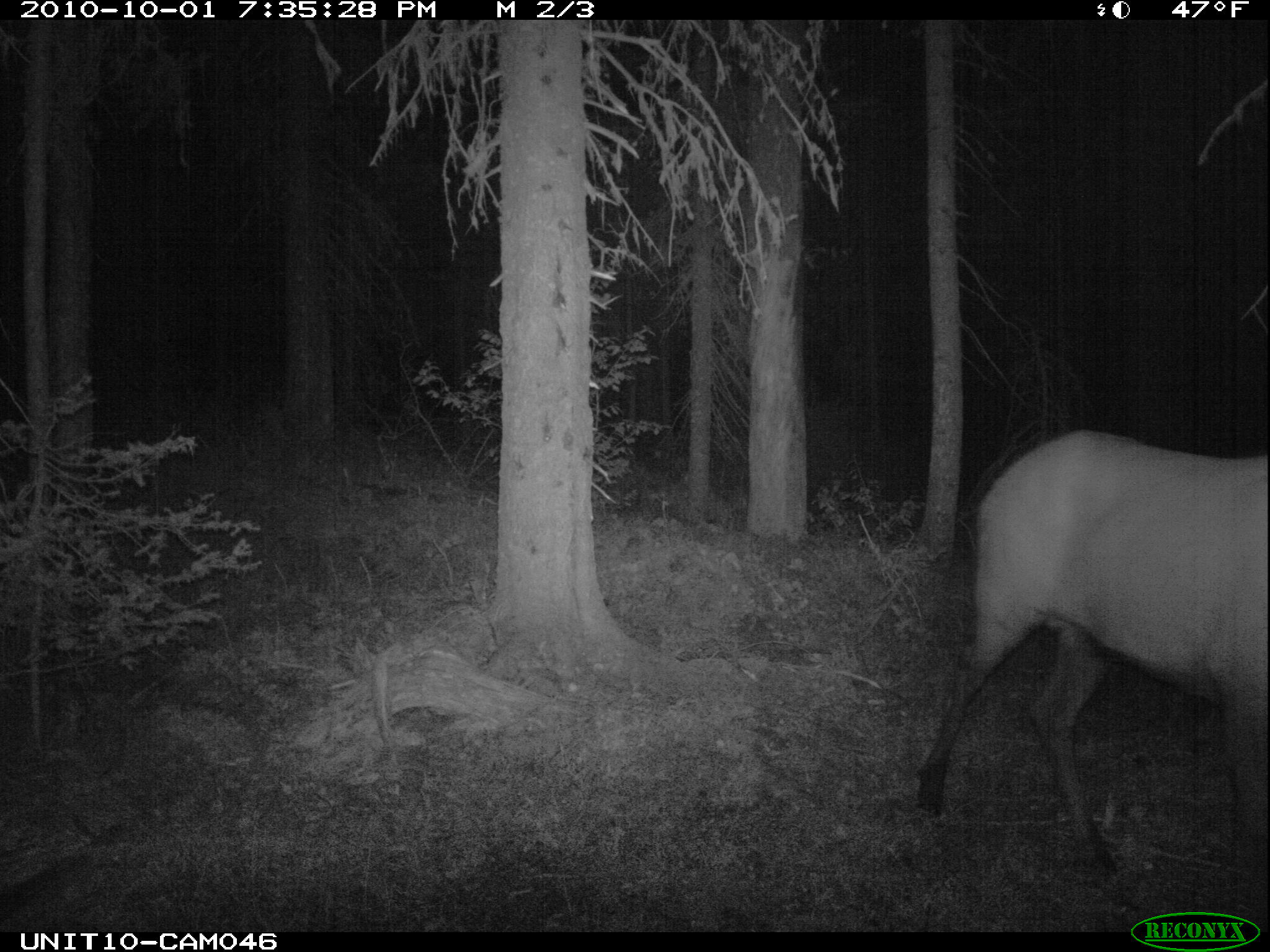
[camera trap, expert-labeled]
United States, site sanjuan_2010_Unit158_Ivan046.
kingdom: Animalia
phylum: Chordata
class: Mammalia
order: Artiodactyla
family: Cervidae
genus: Cervus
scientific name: Cervus elaphus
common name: red deer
Cervus elaphus (red deer).